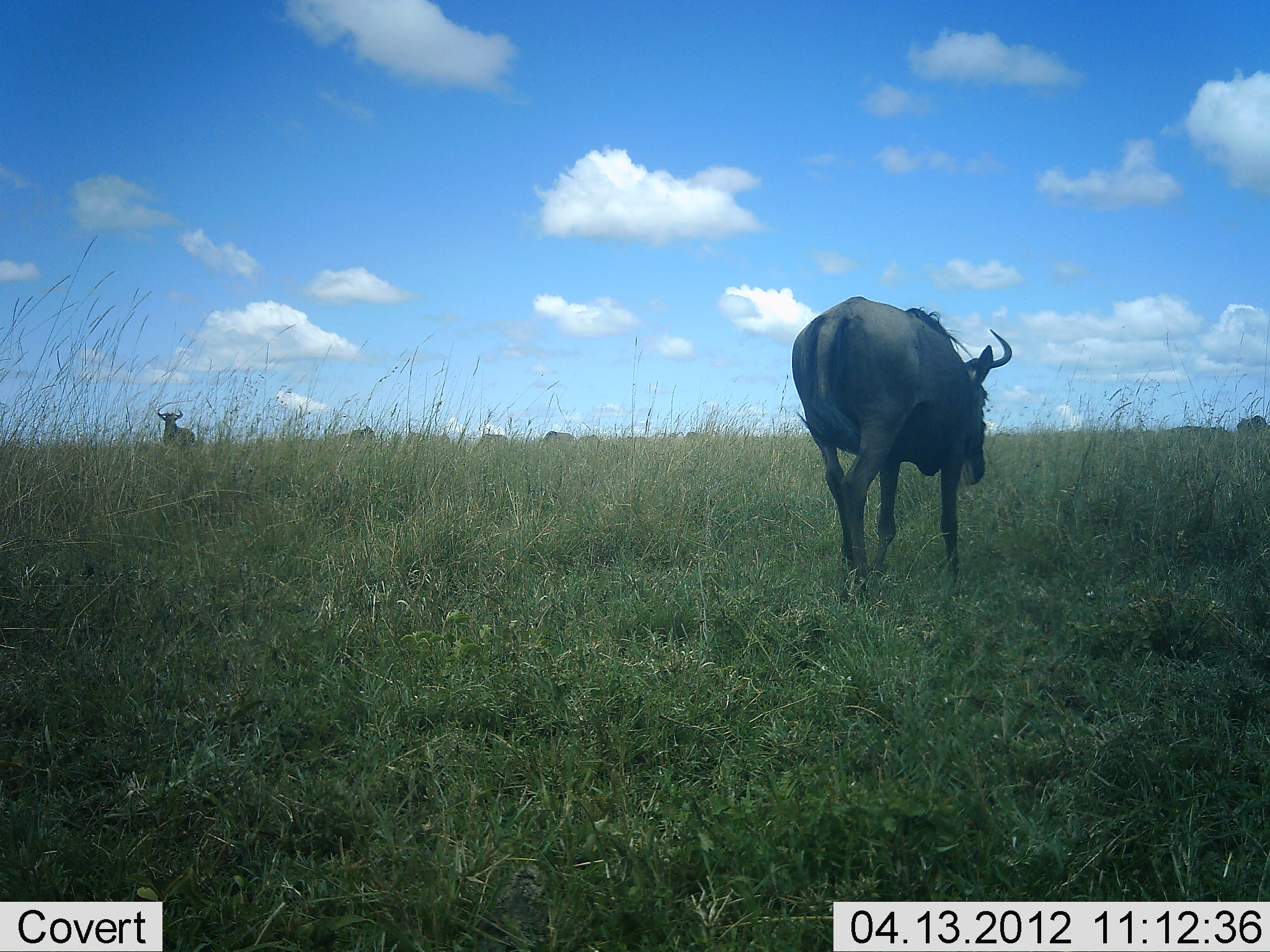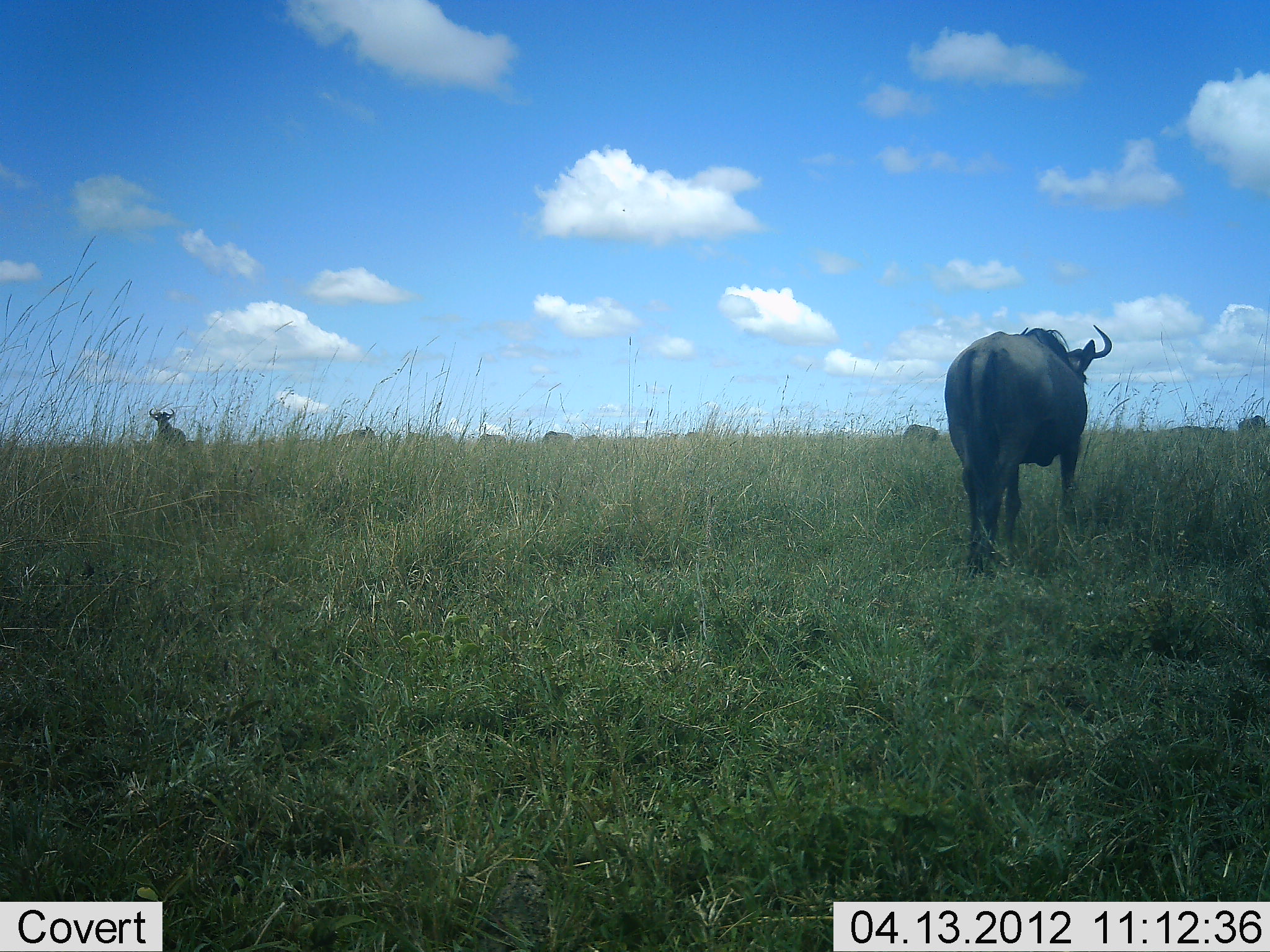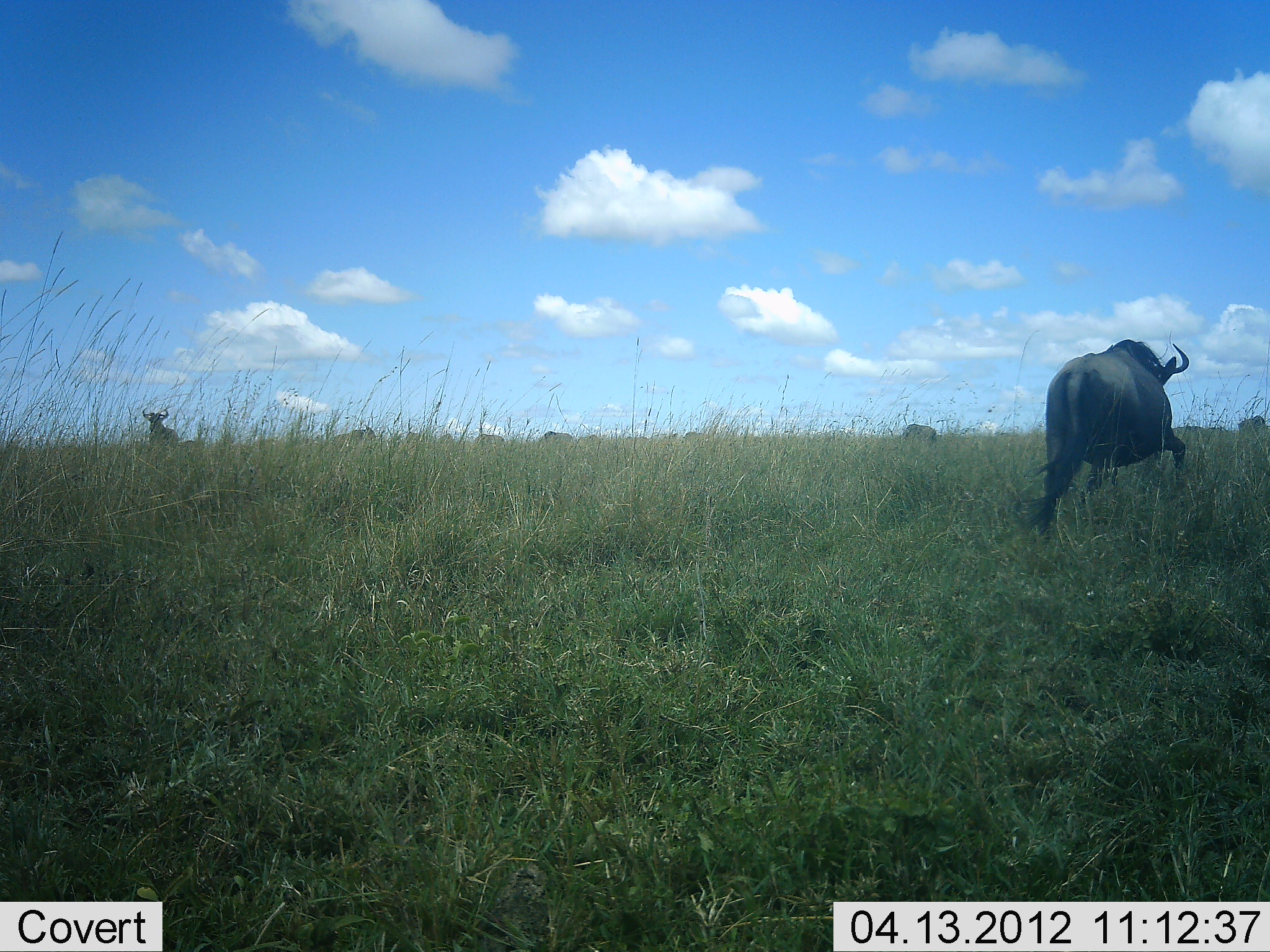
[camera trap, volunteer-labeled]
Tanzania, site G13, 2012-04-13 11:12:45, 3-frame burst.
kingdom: Animalia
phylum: Chordata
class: Mammalia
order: Artiodactyla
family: Bovidae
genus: Connochaetes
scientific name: Connochaetes taurinus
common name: blue wildebeest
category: wildebeest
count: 8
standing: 61%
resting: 0%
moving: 94%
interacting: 6%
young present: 0%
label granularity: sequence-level